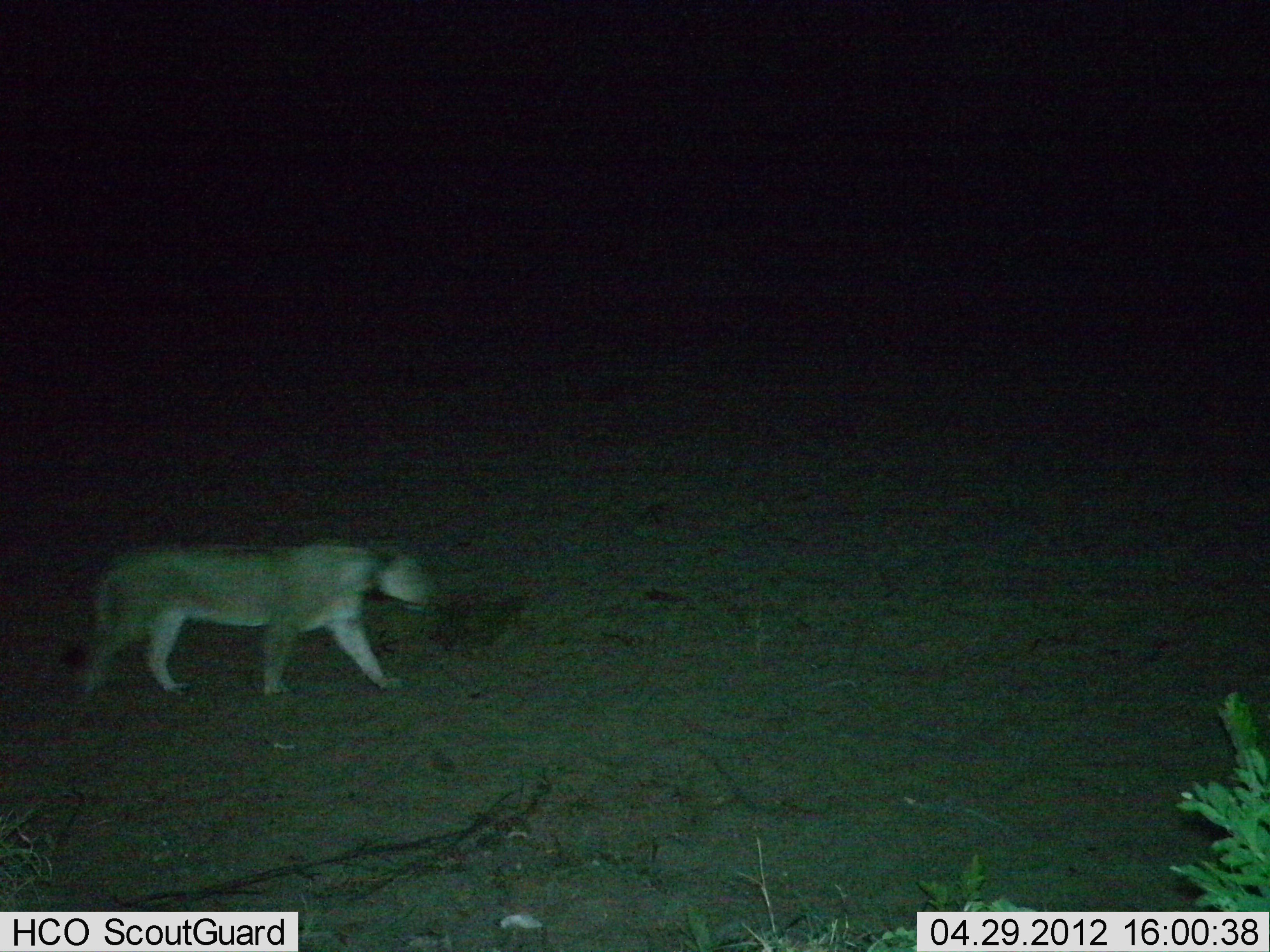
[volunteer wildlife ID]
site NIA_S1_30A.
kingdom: Animalia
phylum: Chordata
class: Mammalia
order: Carnivora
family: Felidae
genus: Panthera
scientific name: Panthera leo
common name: lion female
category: lionfemale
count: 1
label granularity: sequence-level